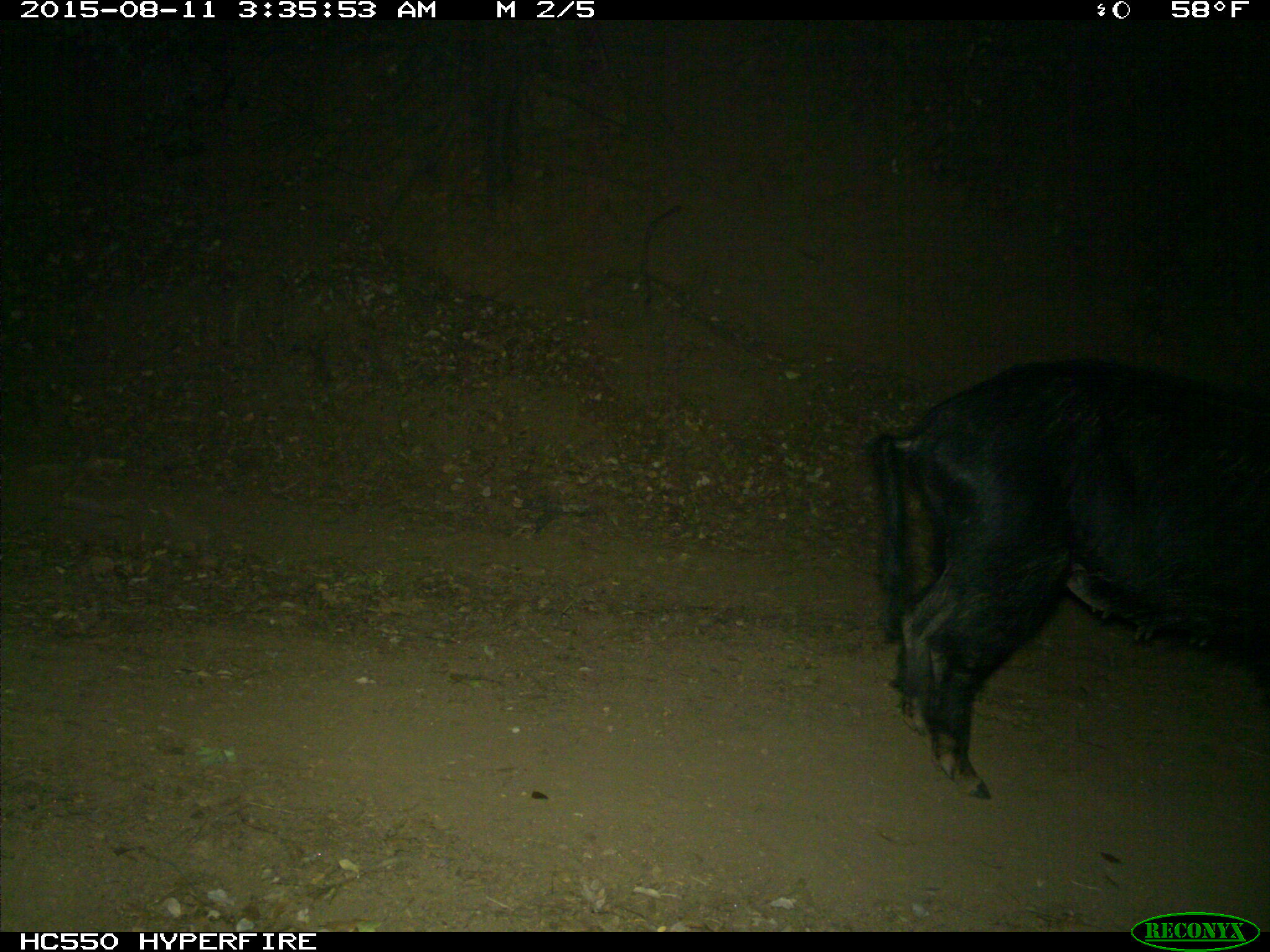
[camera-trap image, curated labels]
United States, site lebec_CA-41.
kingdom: Animalia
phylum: Chordata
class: Mammalia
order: Artiodactyla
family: Suidae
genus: Sus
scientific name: Sus scrofa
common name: wild boar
Sus scrofa (wild boar).